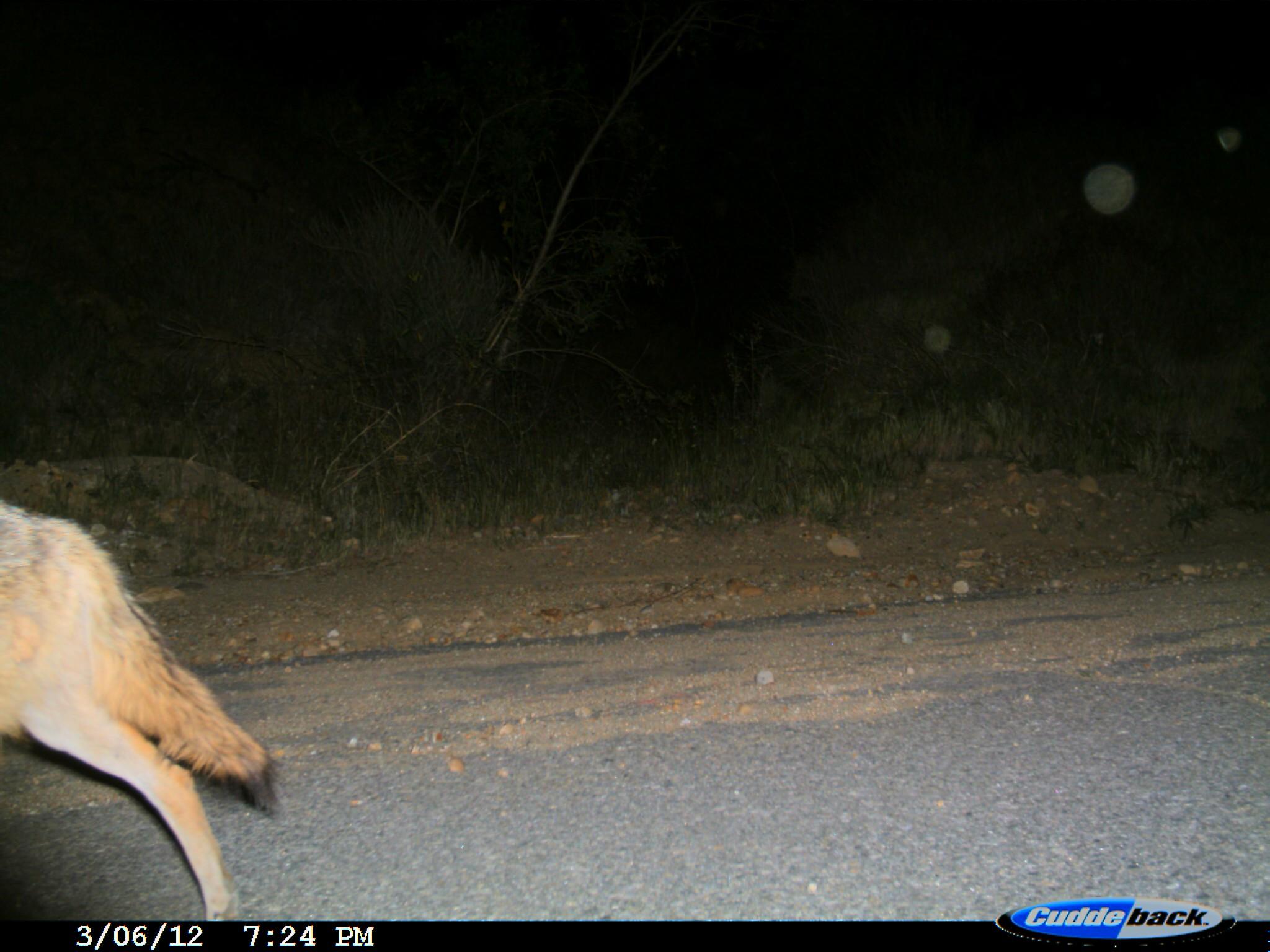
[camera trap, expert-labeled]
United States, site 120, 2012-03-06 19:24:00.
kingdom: Animalia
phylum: Chordata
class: Mammalia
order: Carnivora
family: Canidae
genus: Canis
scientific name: Canis latrans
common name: coyote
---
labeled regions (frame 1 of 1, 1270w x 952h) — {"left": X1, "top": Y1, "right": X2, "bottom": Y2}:
coyote: {"left": 0, "top": 495, "right": 287, "bottom": 925}